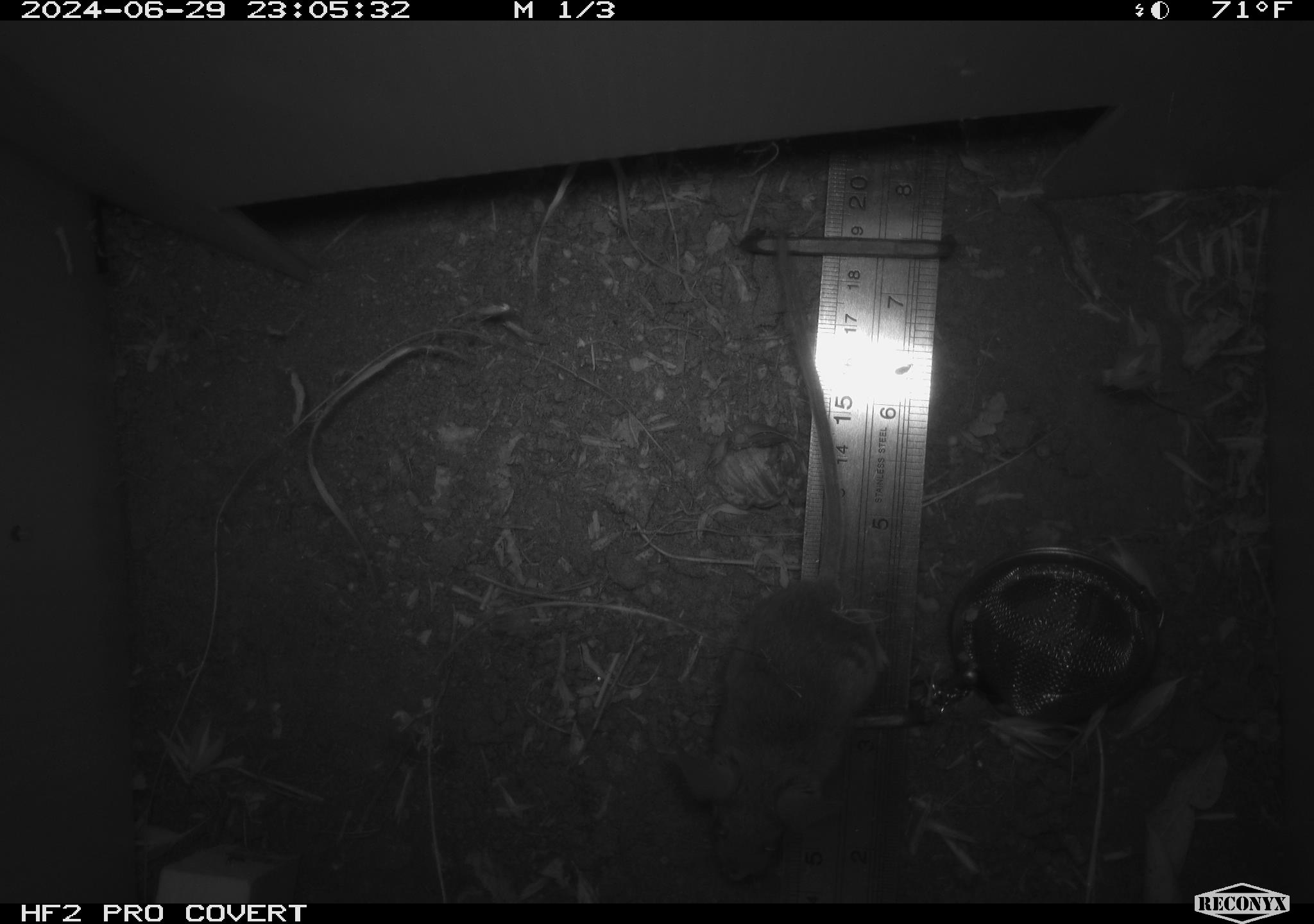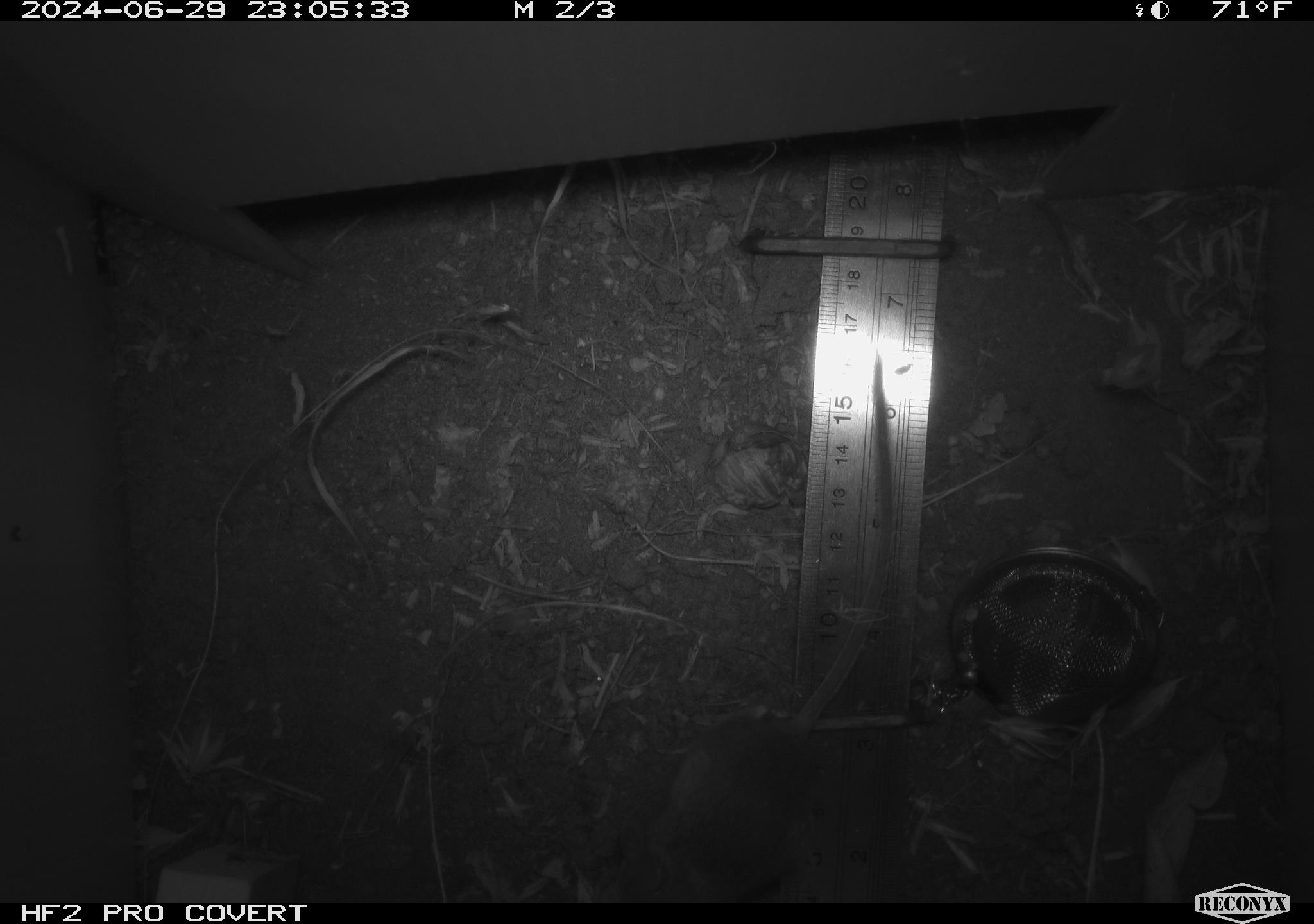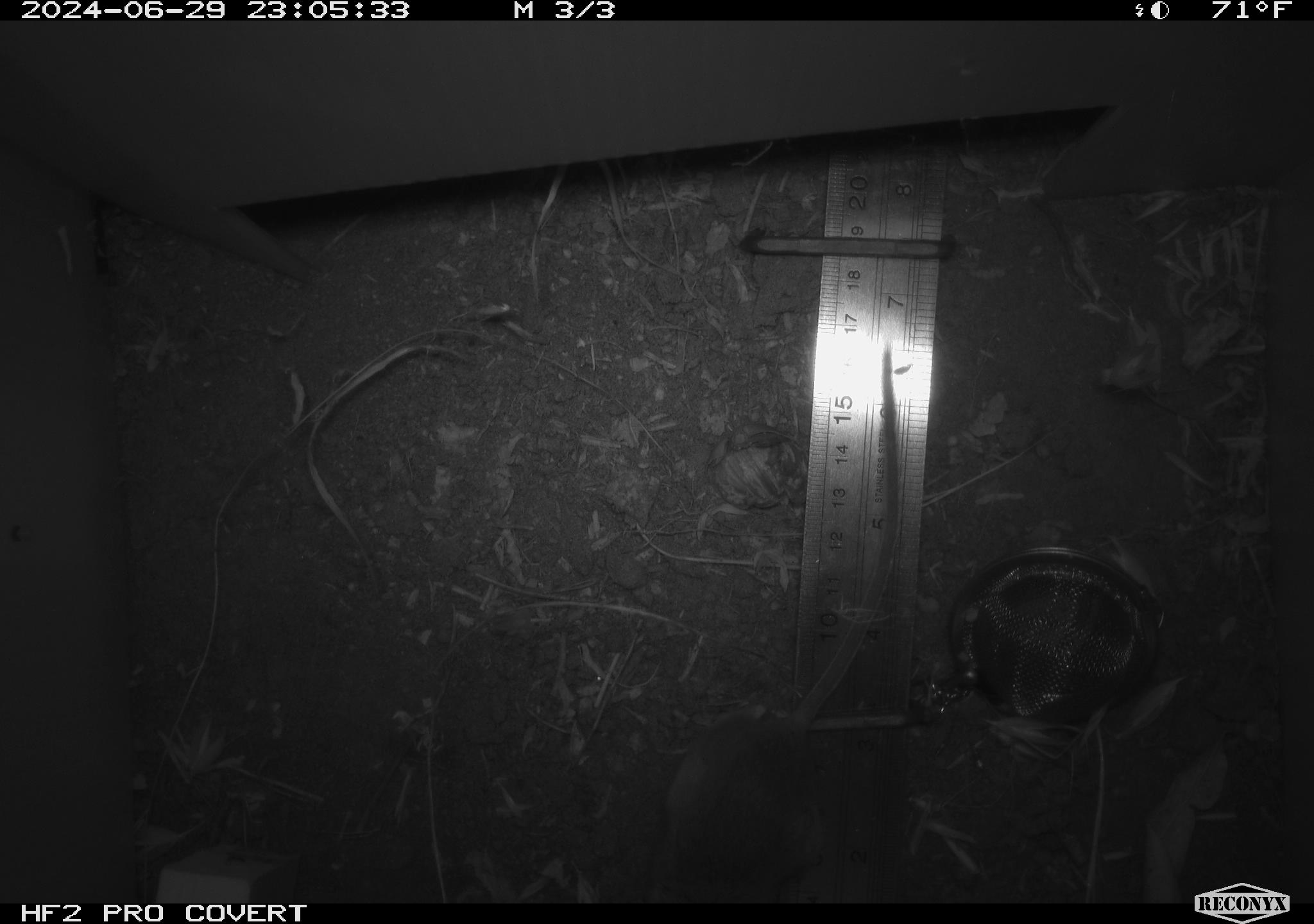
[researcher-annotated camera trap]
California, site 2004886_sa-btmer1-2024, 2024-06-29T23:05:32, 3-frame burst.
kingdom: Animalia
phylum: Chordata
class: Mammalia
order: Rodentia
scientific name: Rodentia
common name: mouse species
Mouse species (Rodentia).